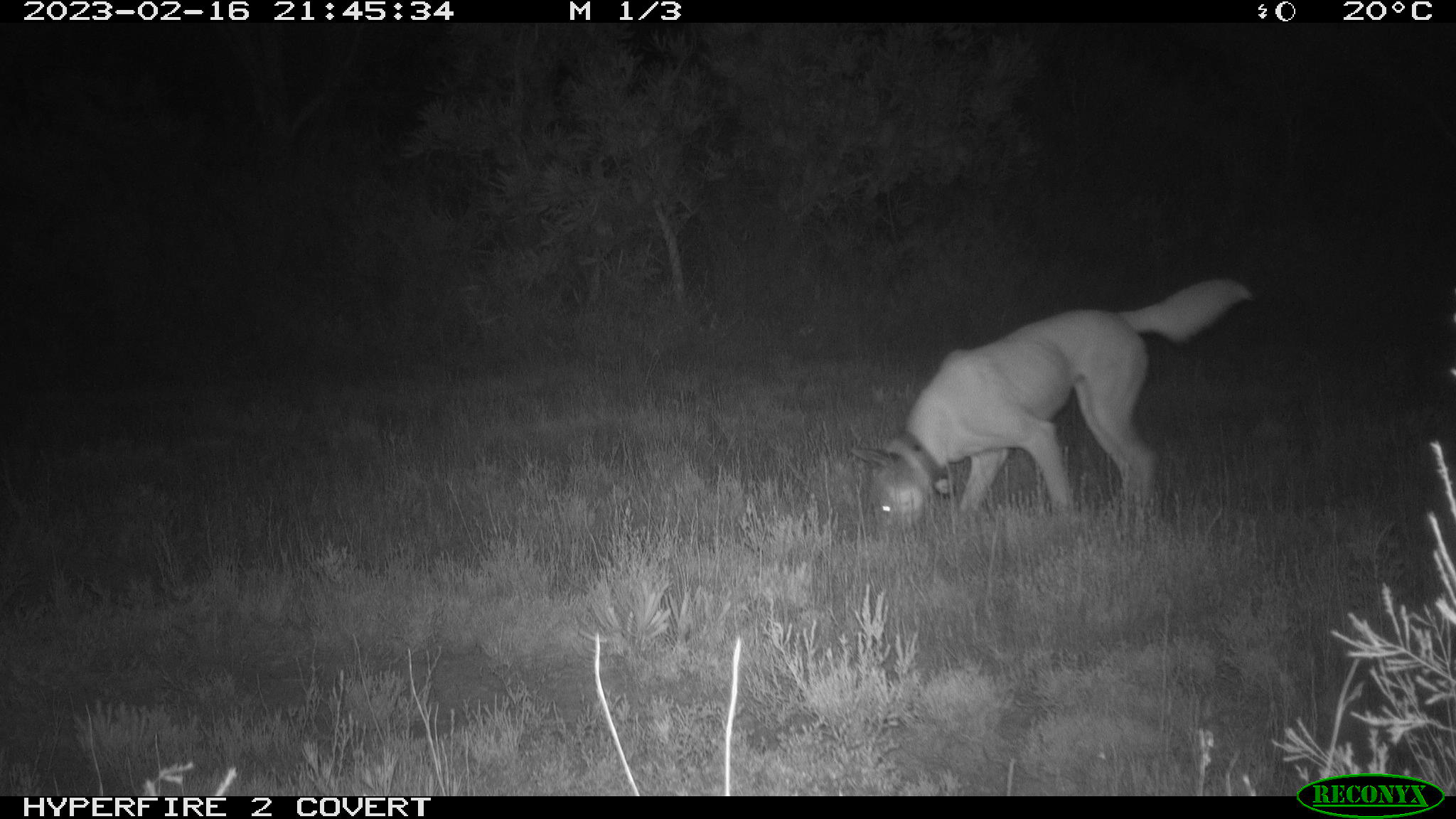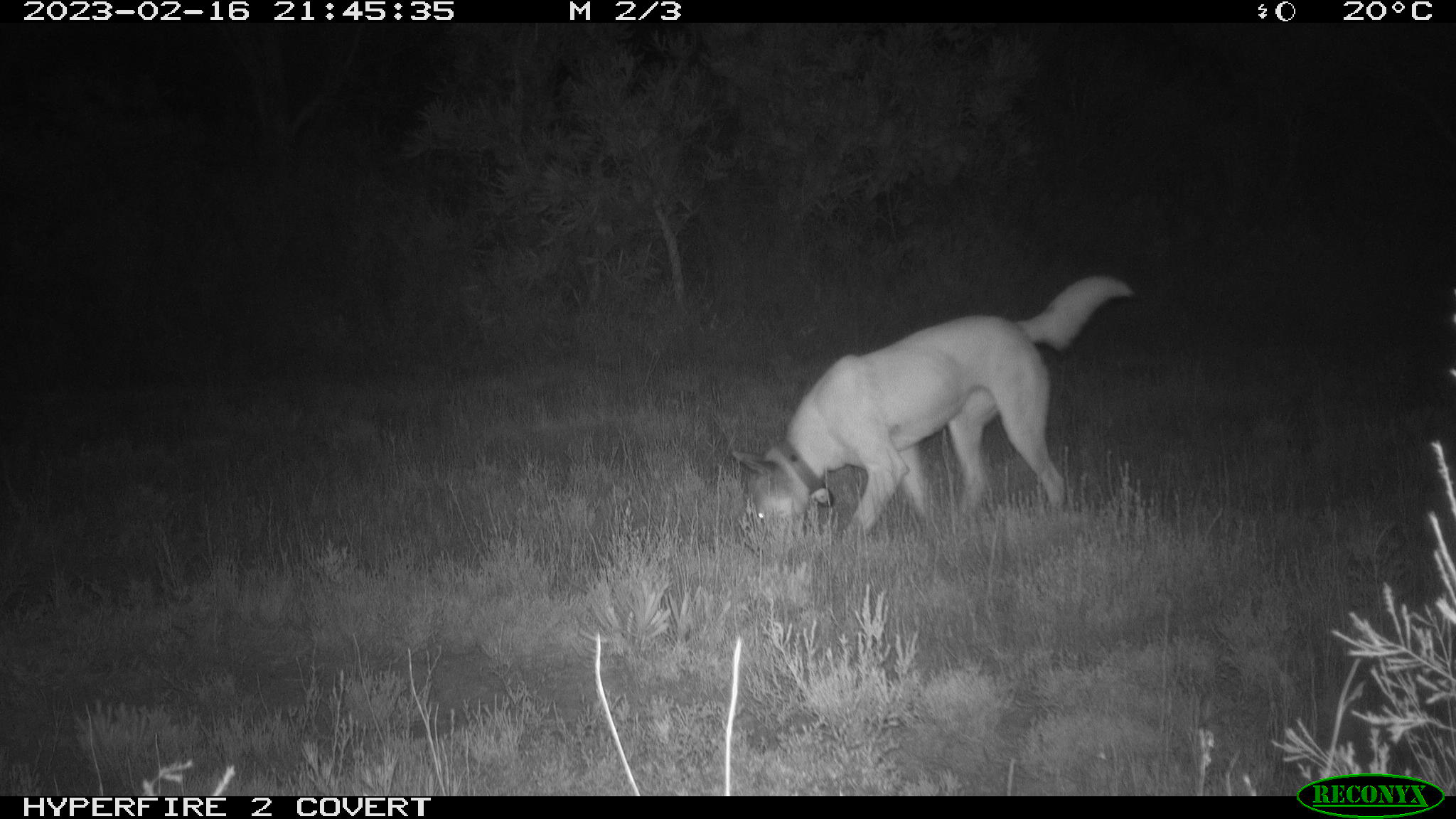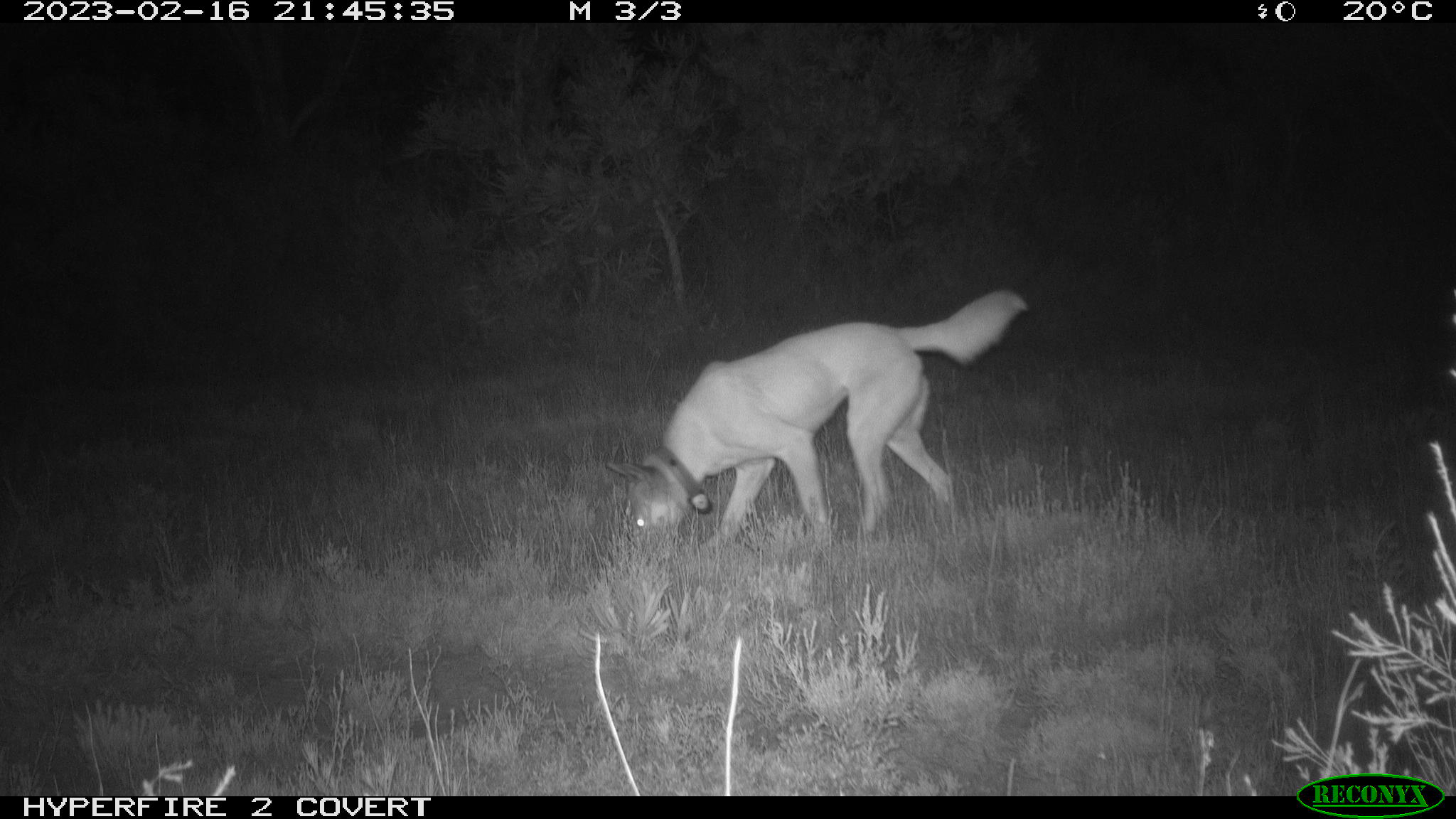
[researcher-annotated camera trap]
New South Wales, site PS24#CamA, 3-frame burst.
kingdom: Animalia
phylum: Chordata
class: Mammalia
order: Carnivora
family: Canidae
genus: Canis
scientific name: Canis familiaris dingo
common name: dingo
Dingo (Canis familiaris dingo).